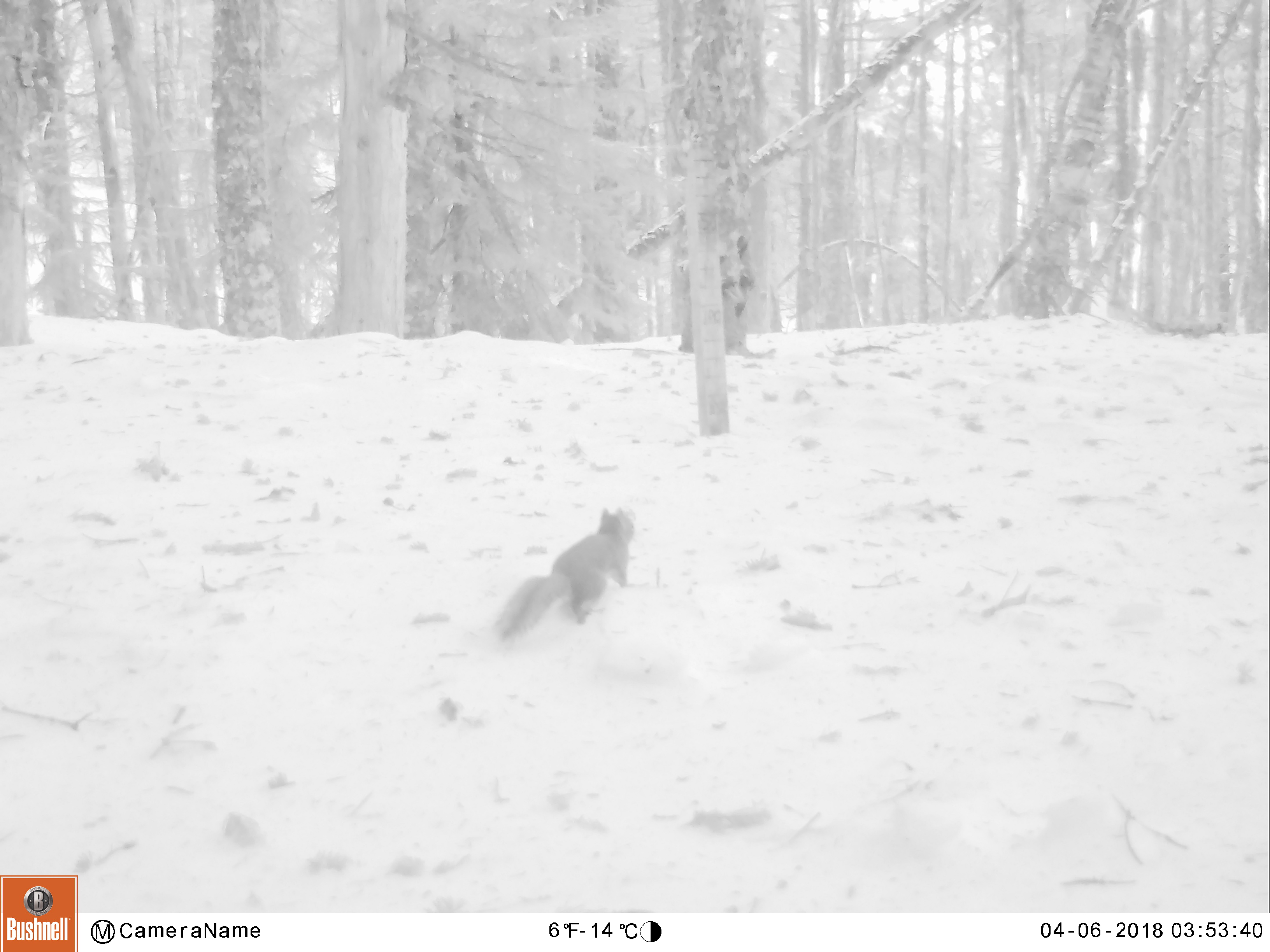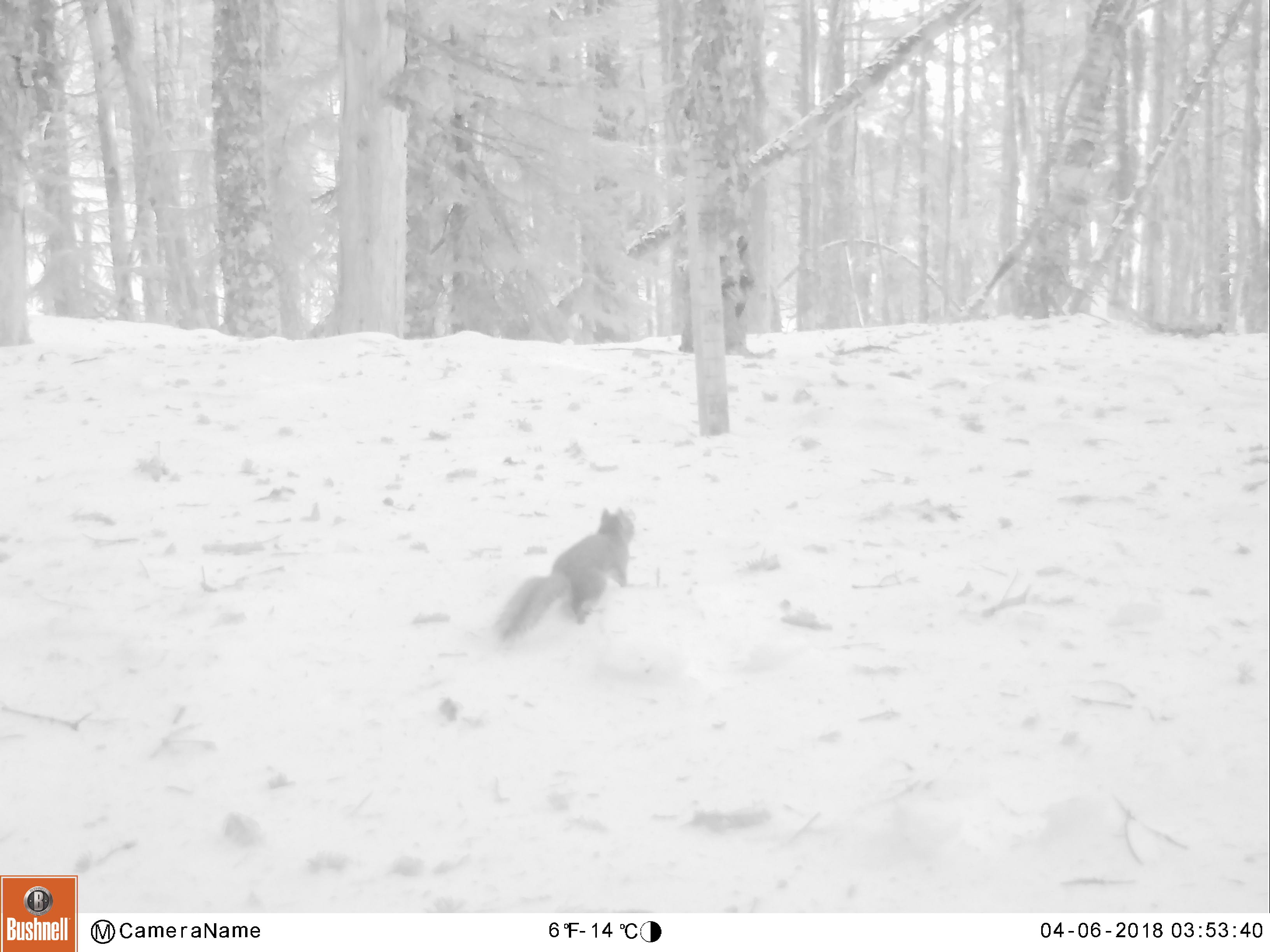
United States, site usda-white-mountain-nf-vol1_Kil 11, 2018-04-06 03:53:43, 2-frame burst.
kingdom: Animalia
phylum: Chordata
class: Mammalia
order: Rodentia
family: Sciuridae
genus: Tamiasciurus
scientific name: Tamiasciurus hudsonicus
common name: red squirrel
Red squirrel (Tamiasciurus hudsonicus).